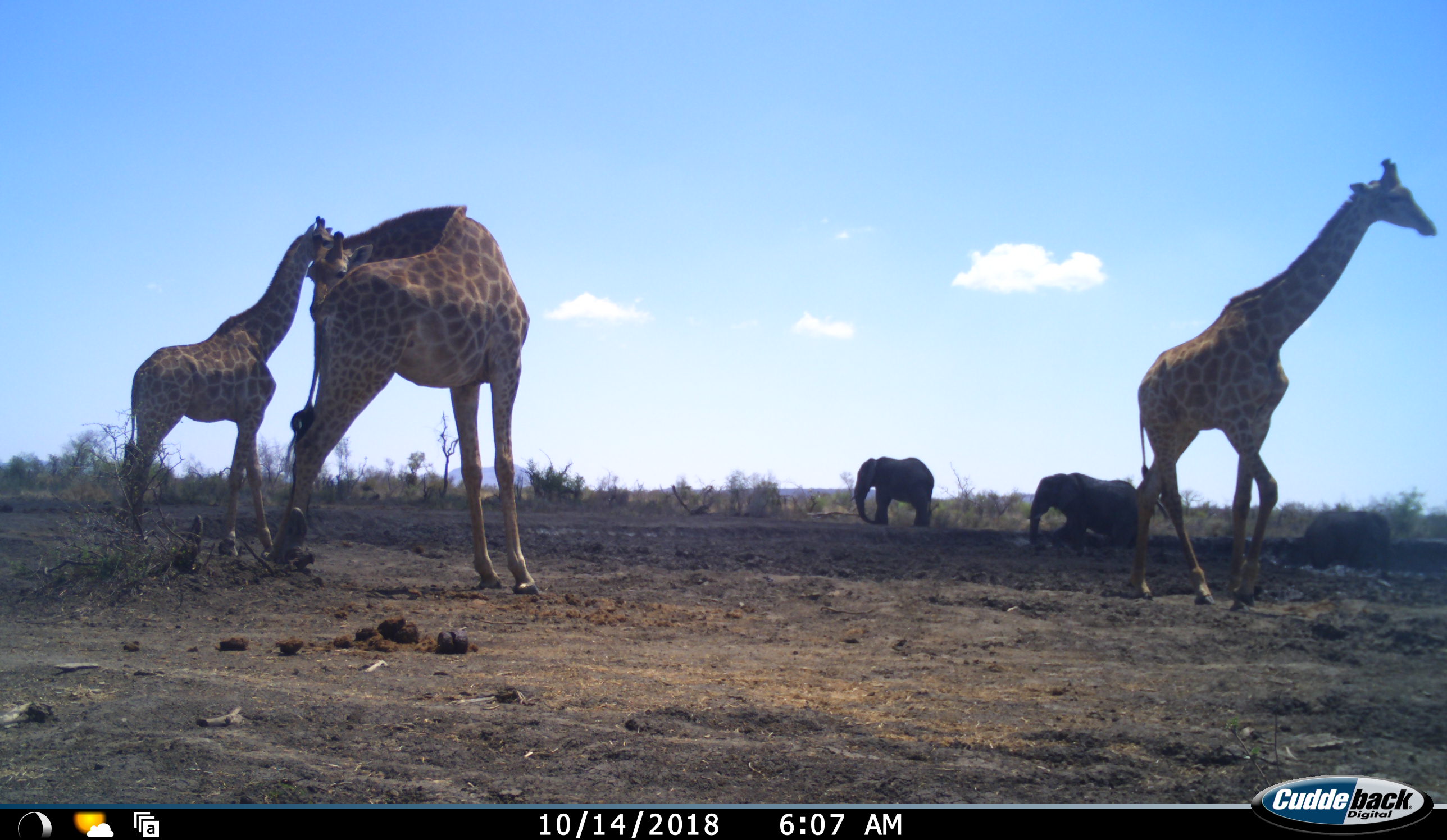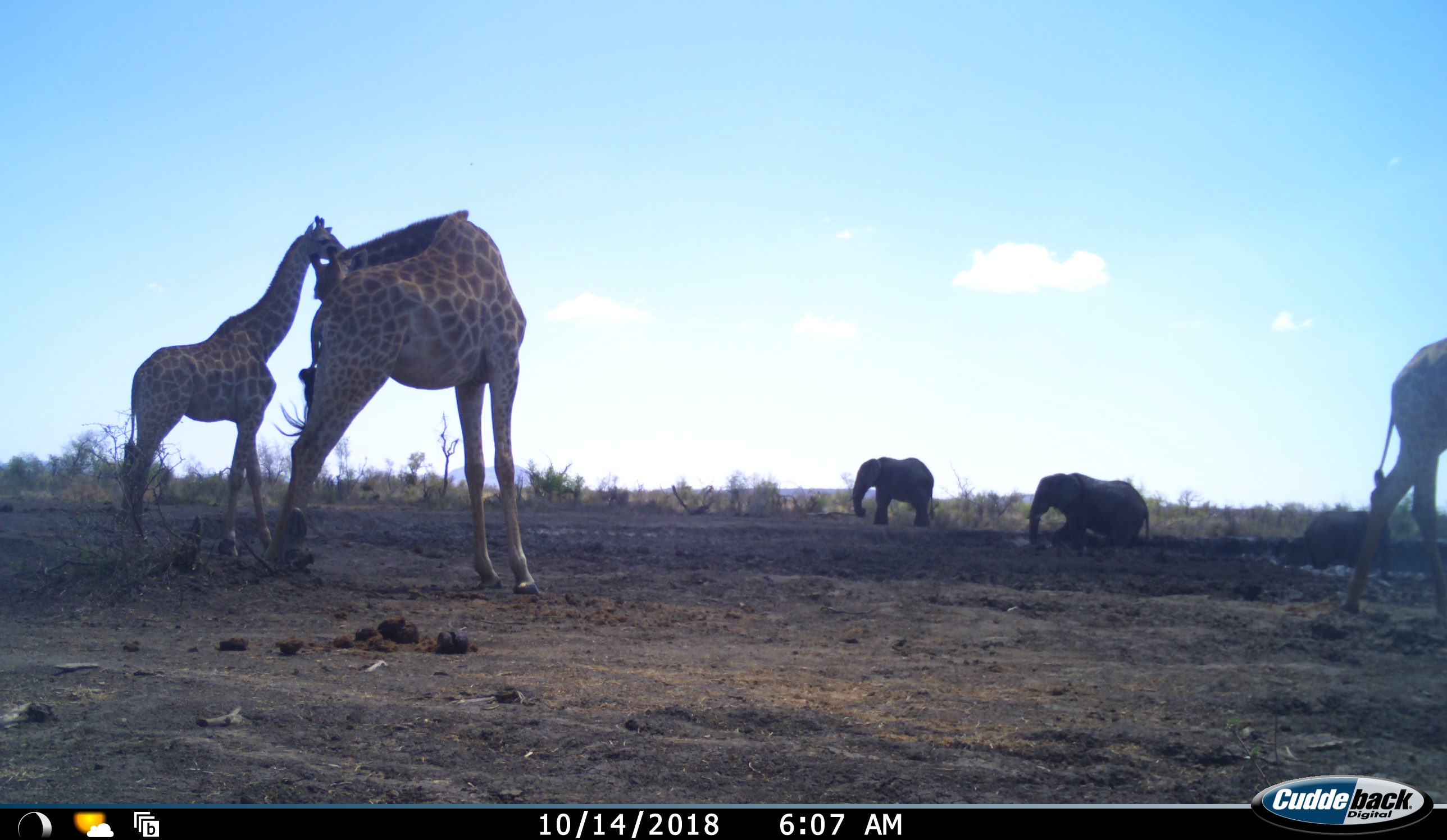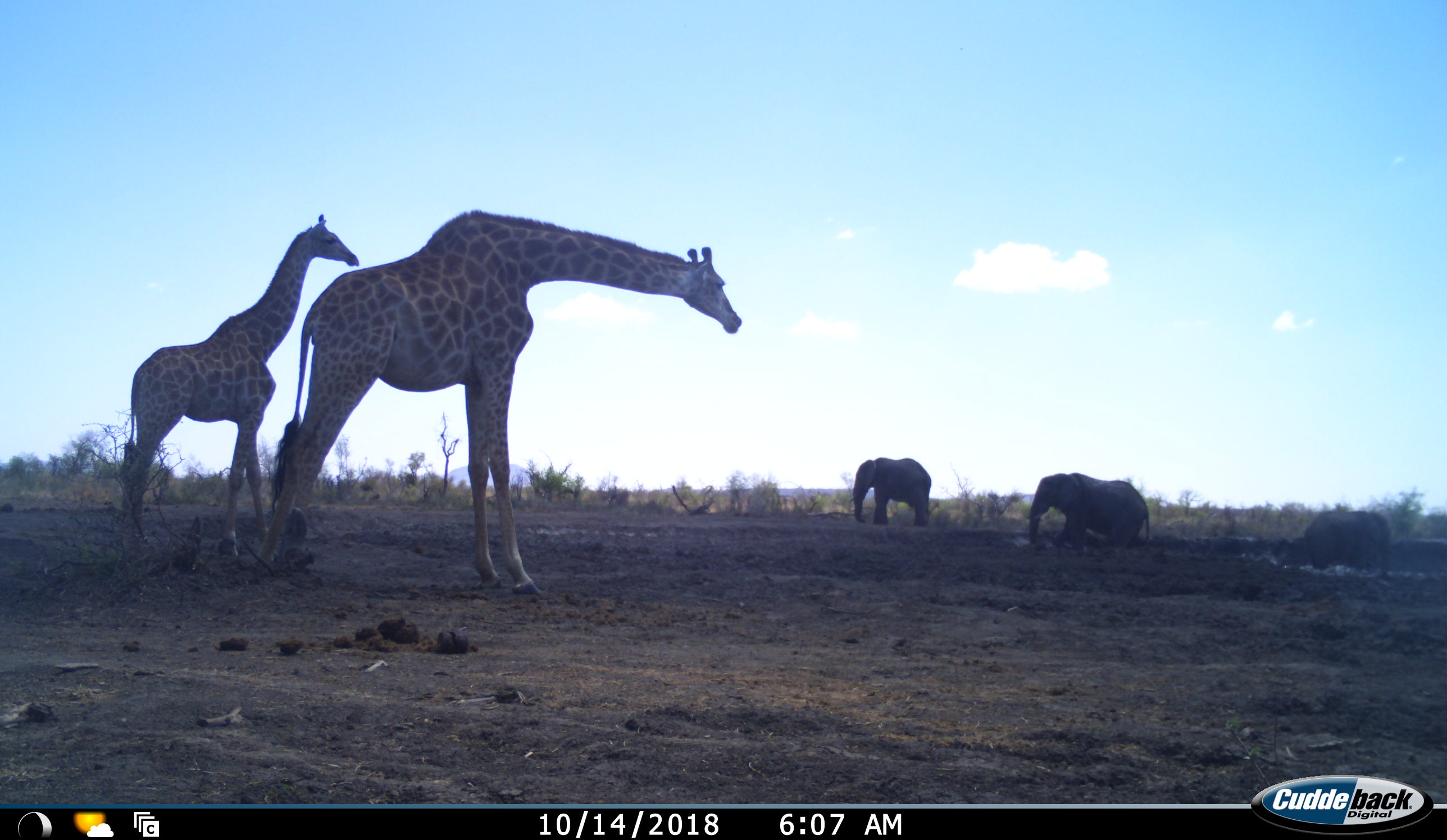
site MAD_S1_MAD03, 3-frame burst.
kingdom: Animalia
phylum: Chordata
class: Mammalia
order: Proboscidea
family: Elephantidae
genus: Loxodonta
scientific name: Loxodonta africana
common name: african bush elephant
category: elephant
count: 3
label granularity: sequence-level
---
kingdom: Animalia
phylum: Chordata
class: Mammalia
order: Artiodactyla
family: Giraffidae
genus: Giraffa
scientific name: Giraffa camelopardalis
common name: giraffe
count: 3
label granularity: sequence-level